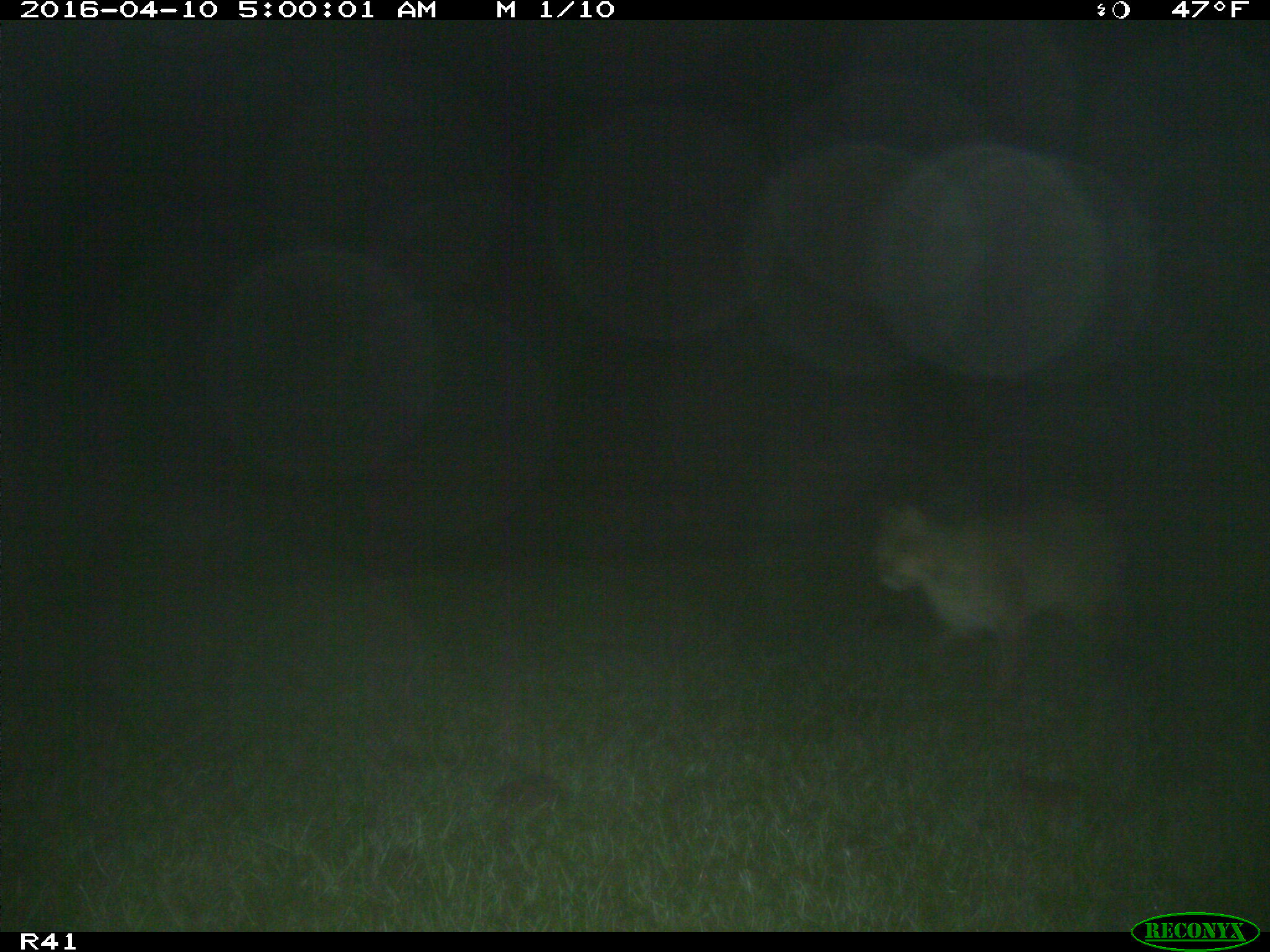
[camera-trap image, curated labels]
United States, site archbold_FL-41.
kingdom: Animalia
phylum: Chordata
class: Mammalia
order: Carnivora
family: Felidae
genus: Lynx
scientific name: Lynx rufus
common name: bobcat